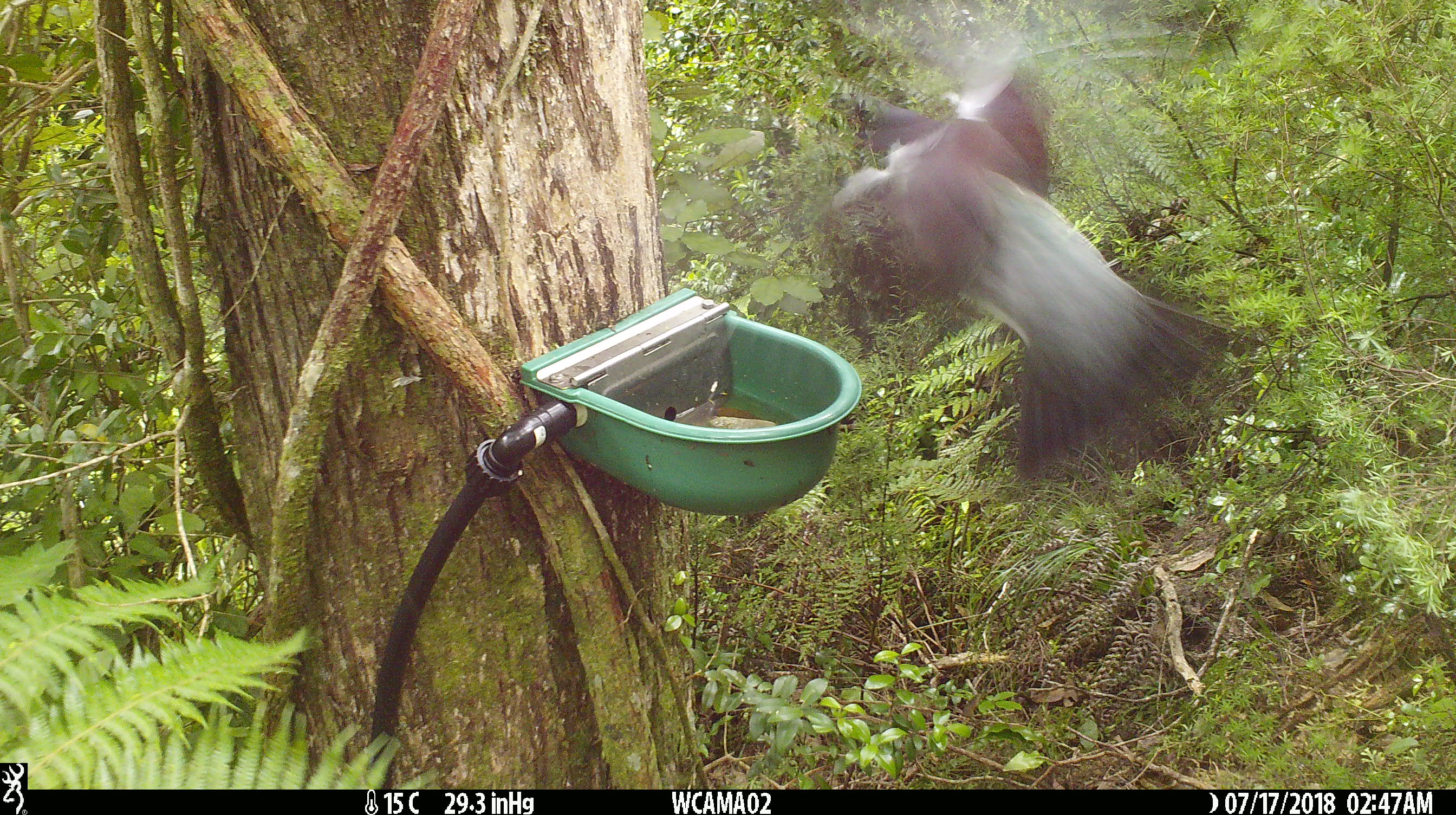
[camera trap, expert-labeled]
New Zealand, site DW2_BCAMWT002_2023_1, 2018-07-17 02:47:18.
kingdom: Animalia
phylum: Chordata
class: Aves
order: Columbiformes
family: Columbidae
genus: Hemiphaga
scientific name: Hemiphaga novaeseelandiae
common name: new zealand pigeon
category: kereru